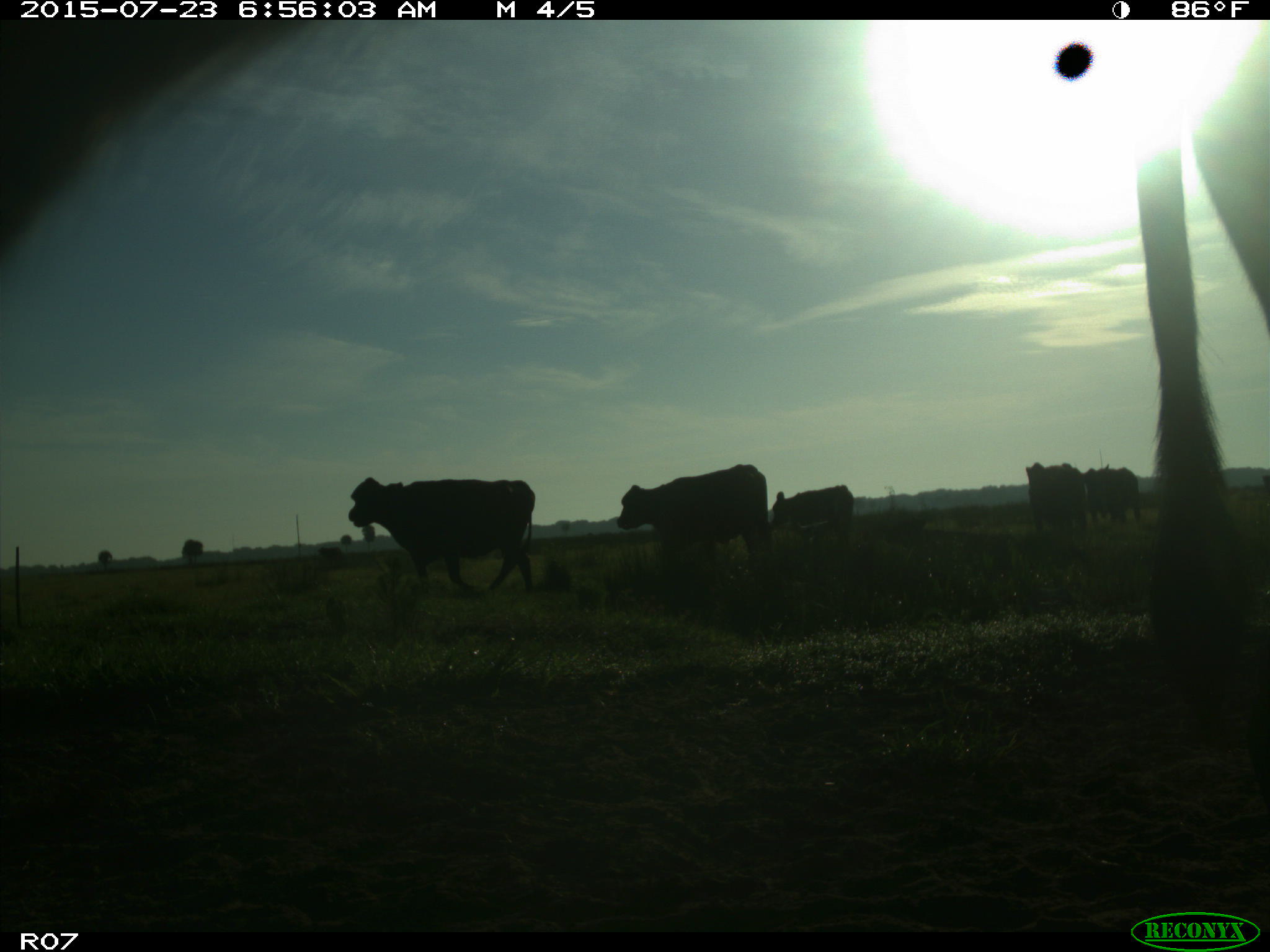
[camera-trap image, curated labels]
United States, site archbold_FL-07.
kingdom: Animalia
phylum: Chordata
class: Mammalia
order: Artiodactyla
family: Bovidae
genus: Bos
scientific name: Bos taurus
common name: domestic cow